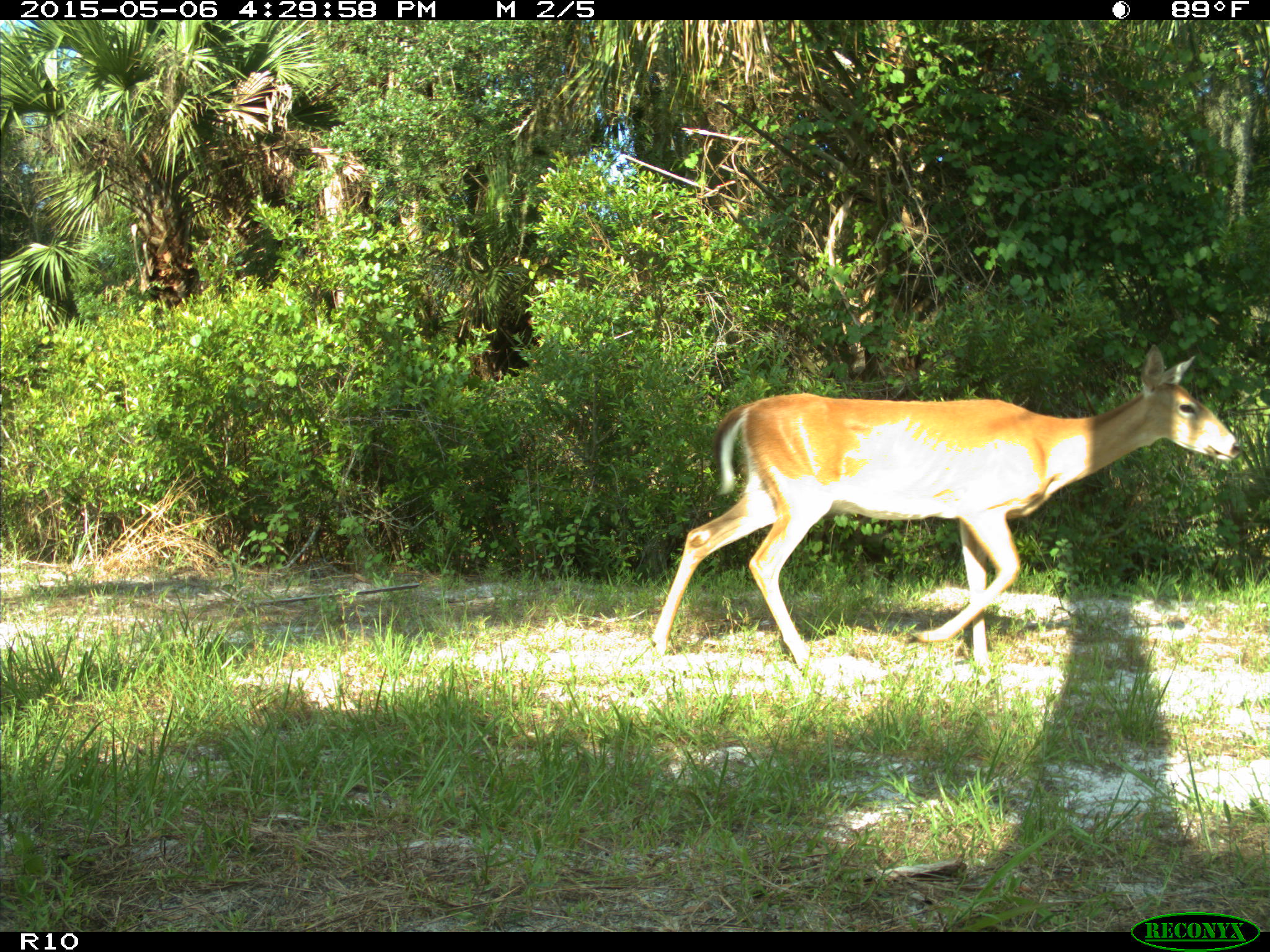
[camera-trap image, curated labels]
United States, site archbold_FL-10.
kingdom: Animalia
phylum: Chordata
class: Mammalia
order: Artiodactyla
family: Cervidae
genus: Odocoileus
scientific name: Odocoileus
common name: deer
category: unidentified deer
Unidentified deer (deer) (Odocoileus).